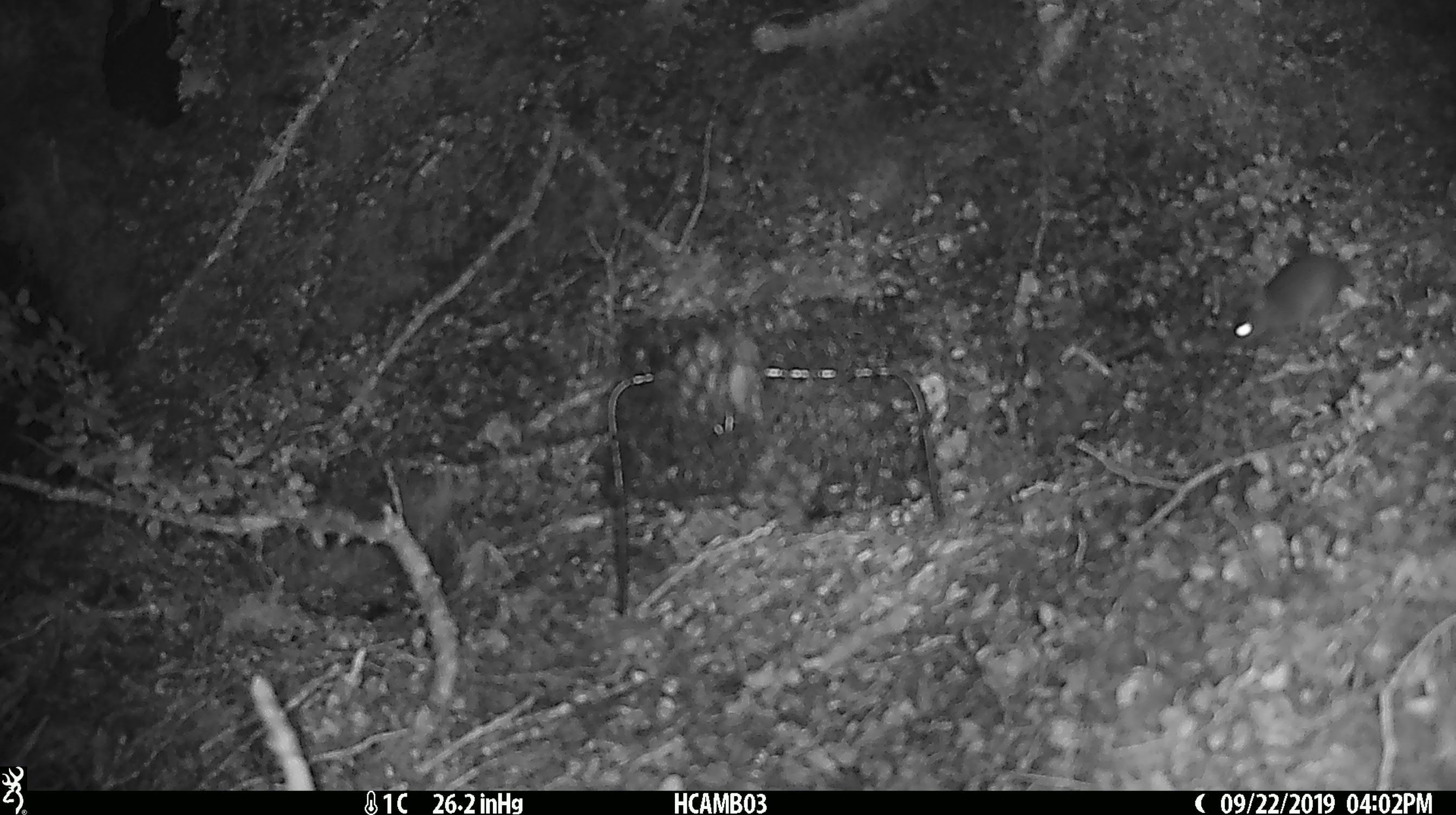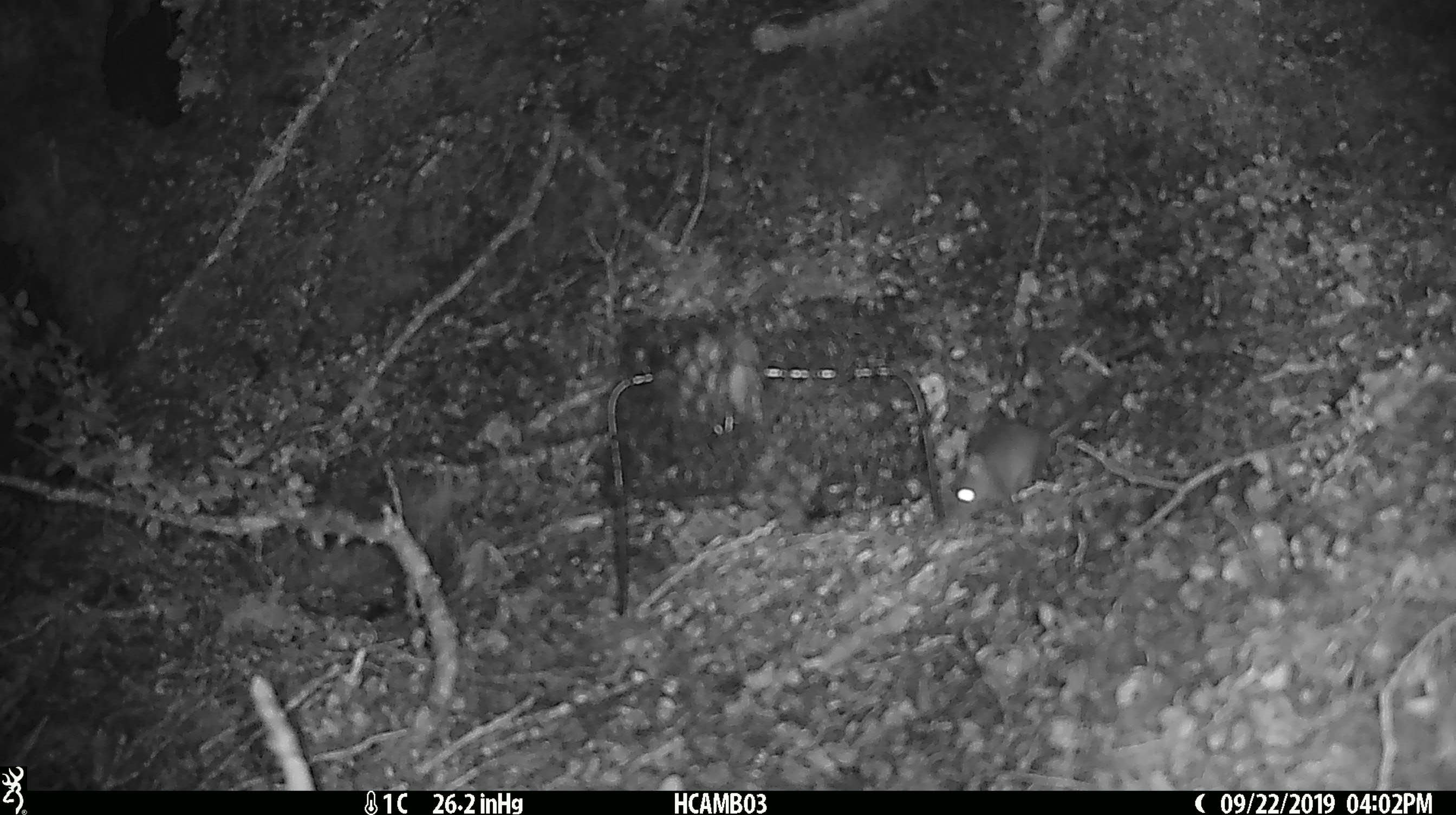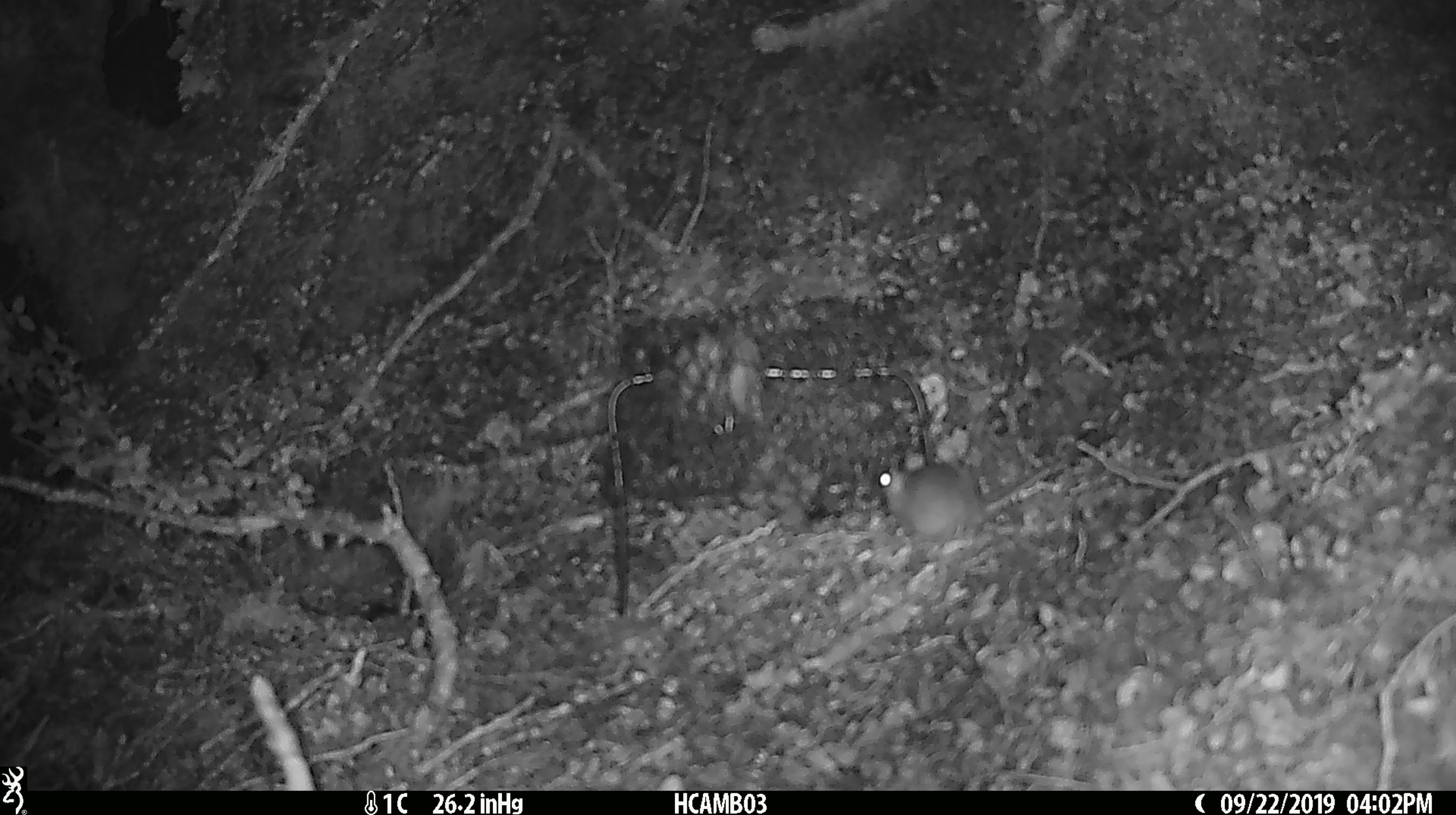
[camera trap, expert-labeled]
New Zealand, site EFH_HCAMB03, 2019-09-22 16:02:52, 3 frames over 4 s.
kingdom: Animalia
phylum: Chordata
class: Mammalia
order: Rodentia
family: Muridae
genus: Mus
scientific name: Mus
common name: mouse